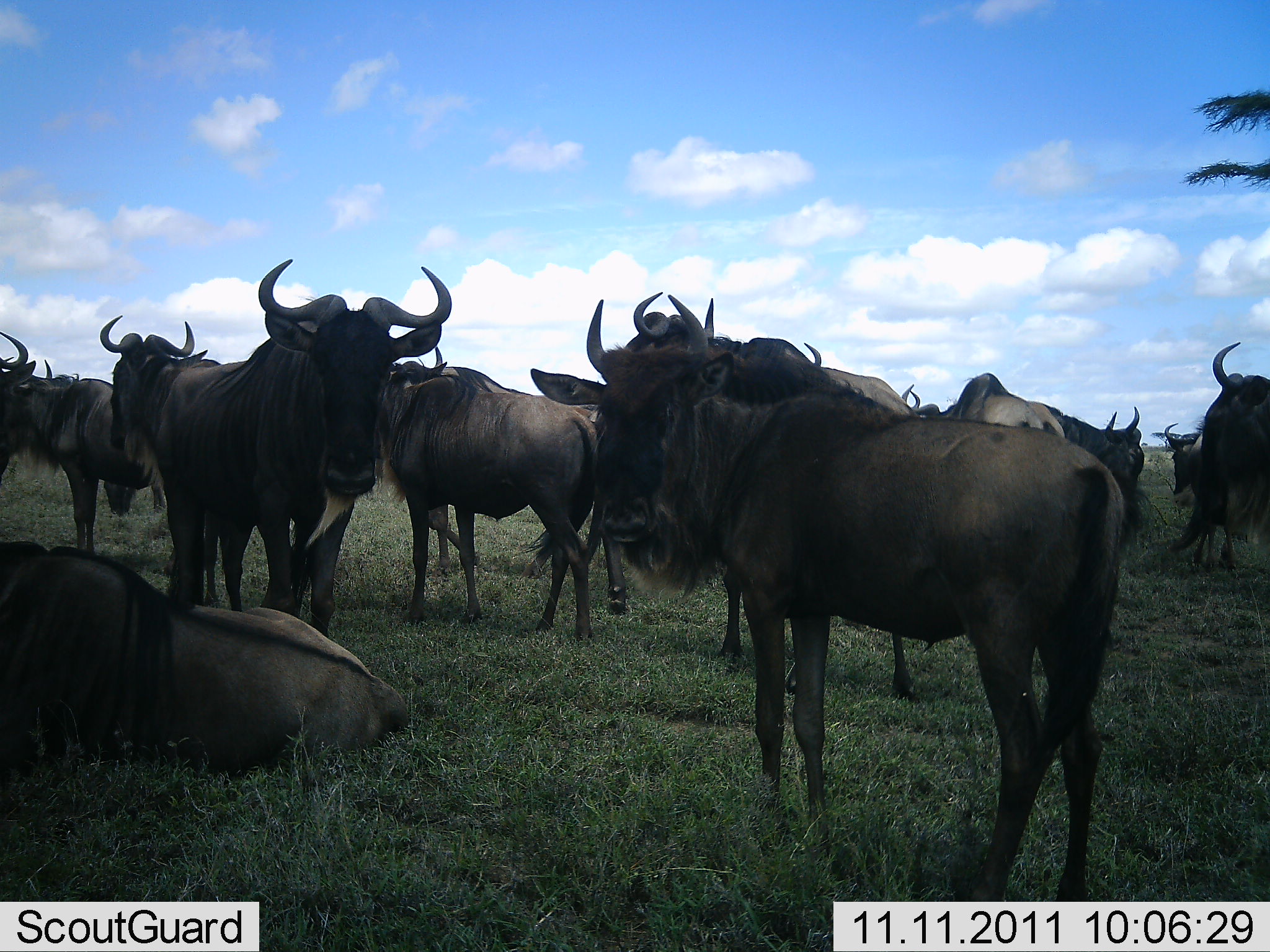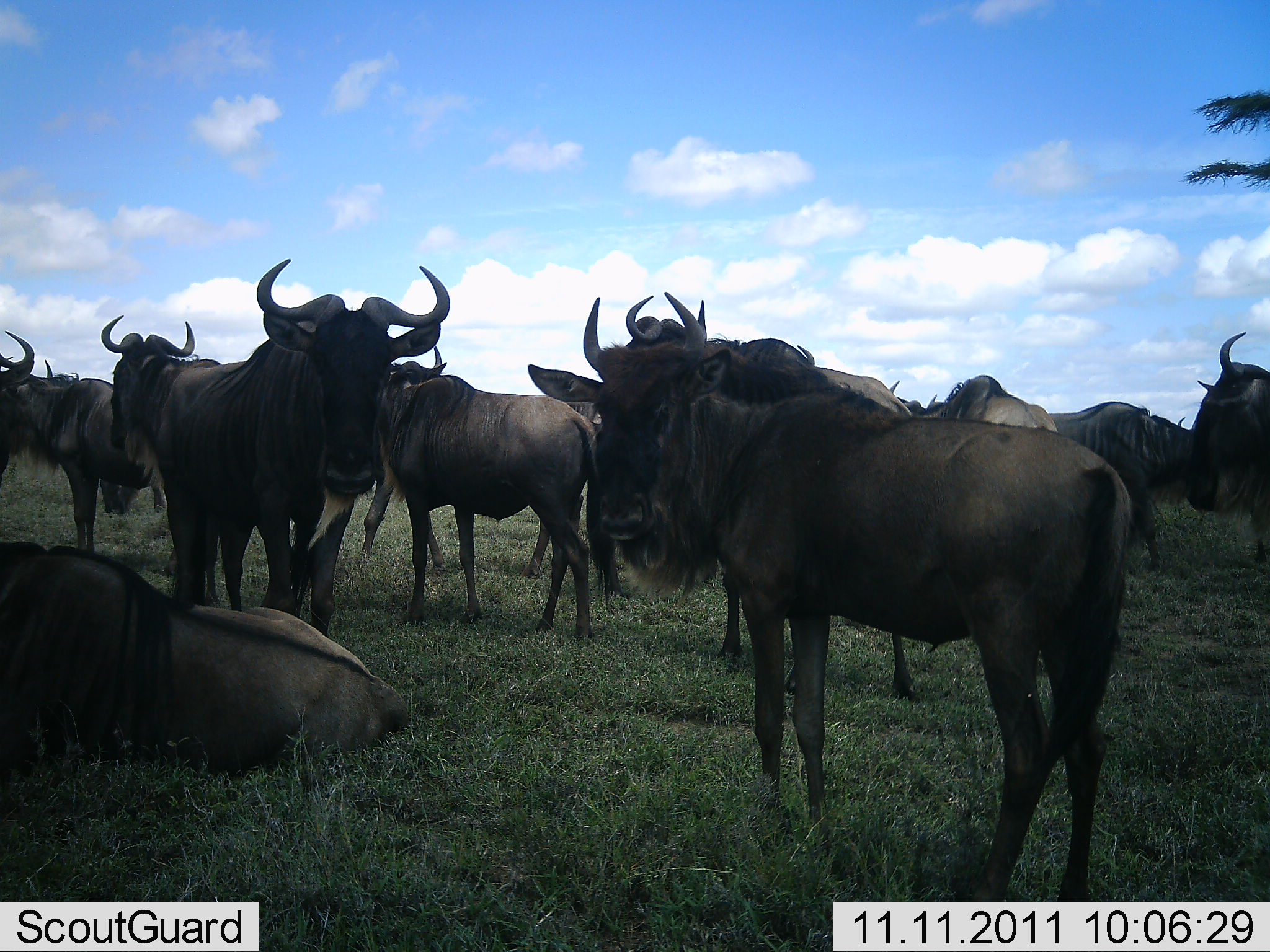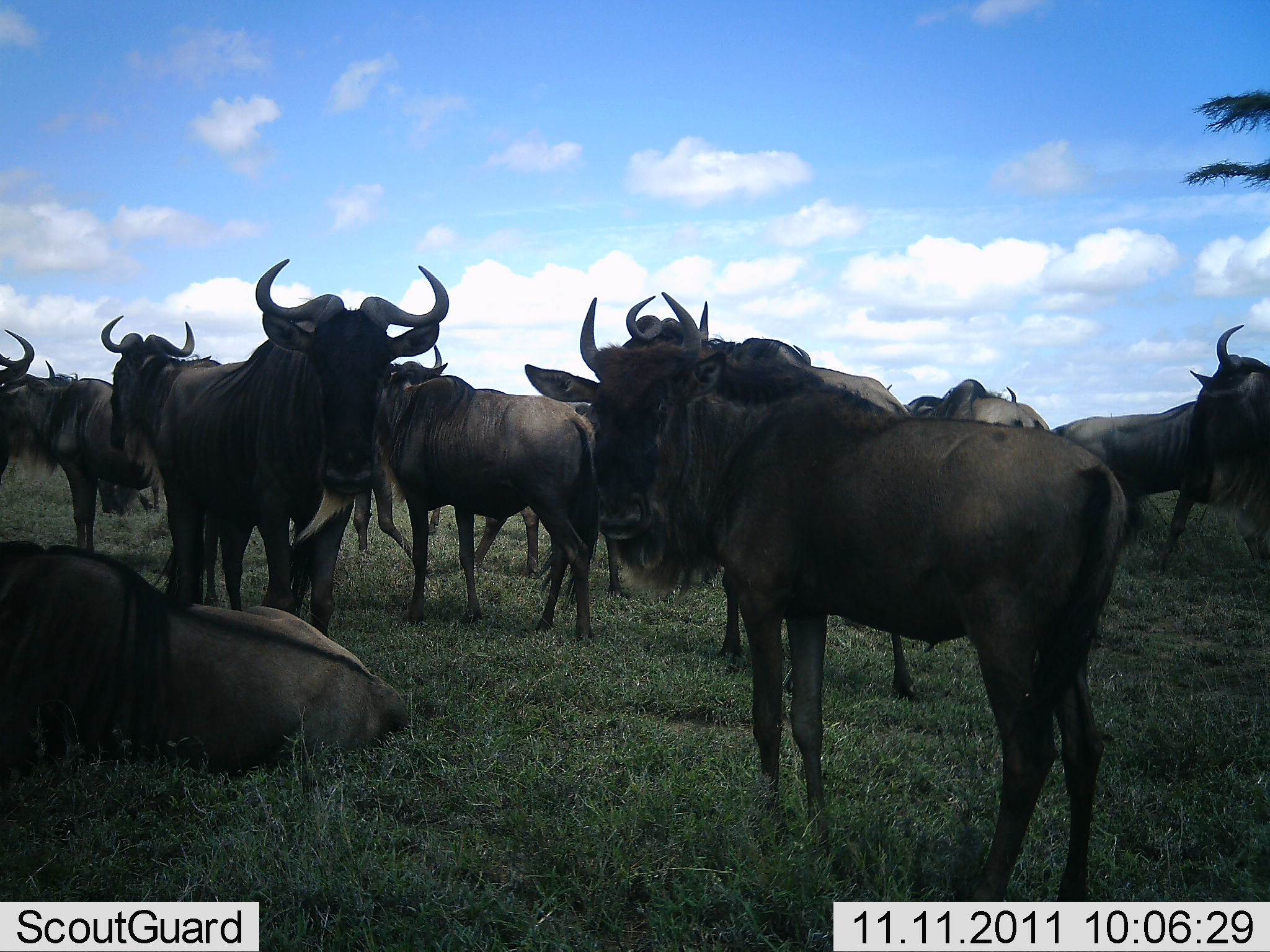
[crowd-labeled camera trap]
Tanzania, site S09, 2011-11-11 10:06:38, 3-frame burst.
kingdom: Animalia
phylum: Chordata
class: Mammalia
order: Artiodactyla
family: Bovidae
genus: Connochaetes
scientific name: Connochaetes taurinus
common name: blue wildebeest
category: wildebeest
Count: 11-50.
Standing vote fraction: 92%.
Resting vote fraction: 75%.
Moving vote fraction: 17%.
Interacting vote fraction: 25%.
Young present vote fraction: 8%.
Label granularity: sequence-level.